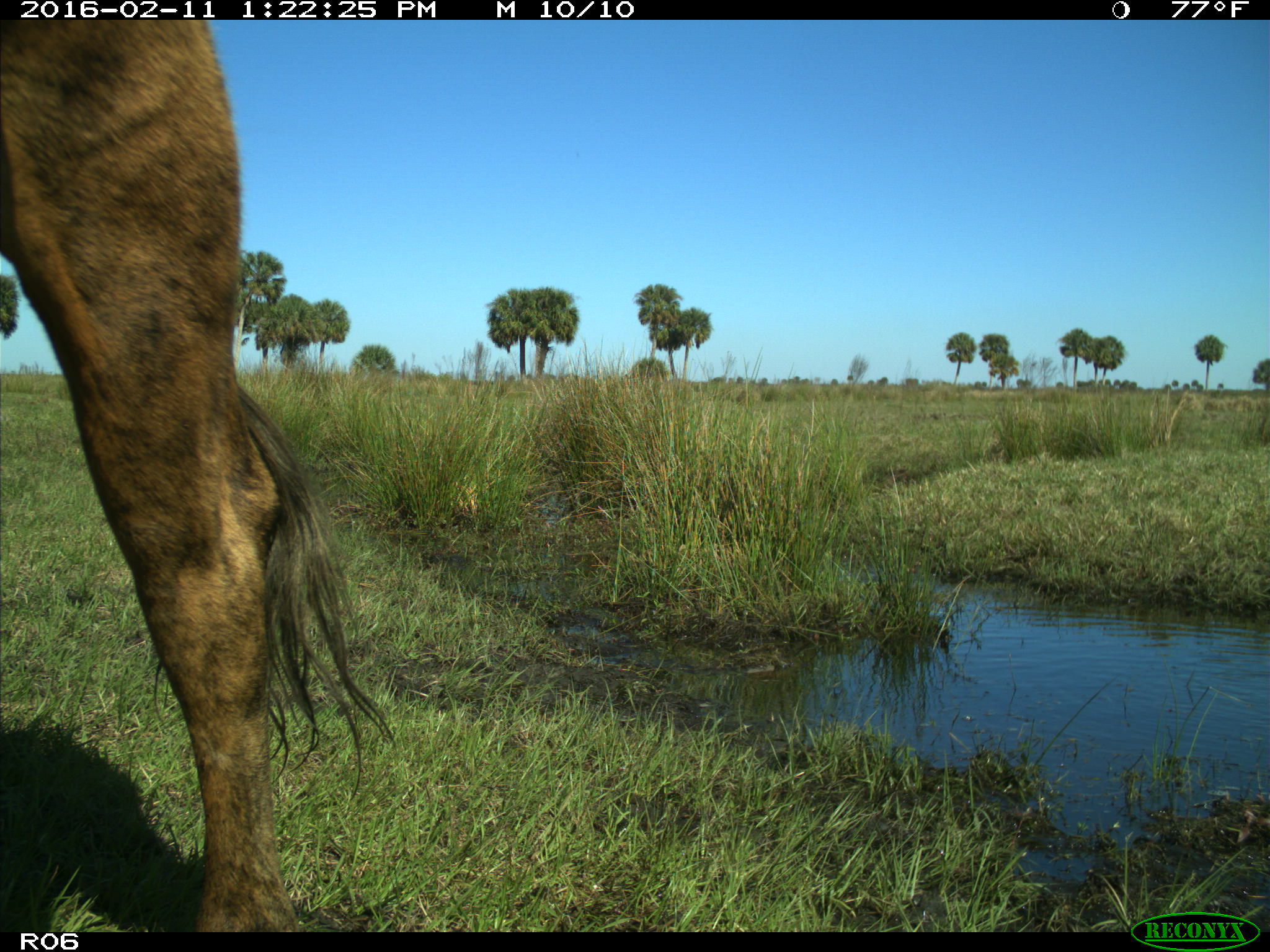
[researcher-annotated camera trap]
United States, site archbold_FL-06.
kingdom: Animalia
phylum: Chordata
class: Mammalia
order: Artiodactyla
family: Bovidae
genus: Bos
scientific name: Bos taurus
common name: domestic cow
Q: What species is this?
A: Bos taurus (domestic cow).